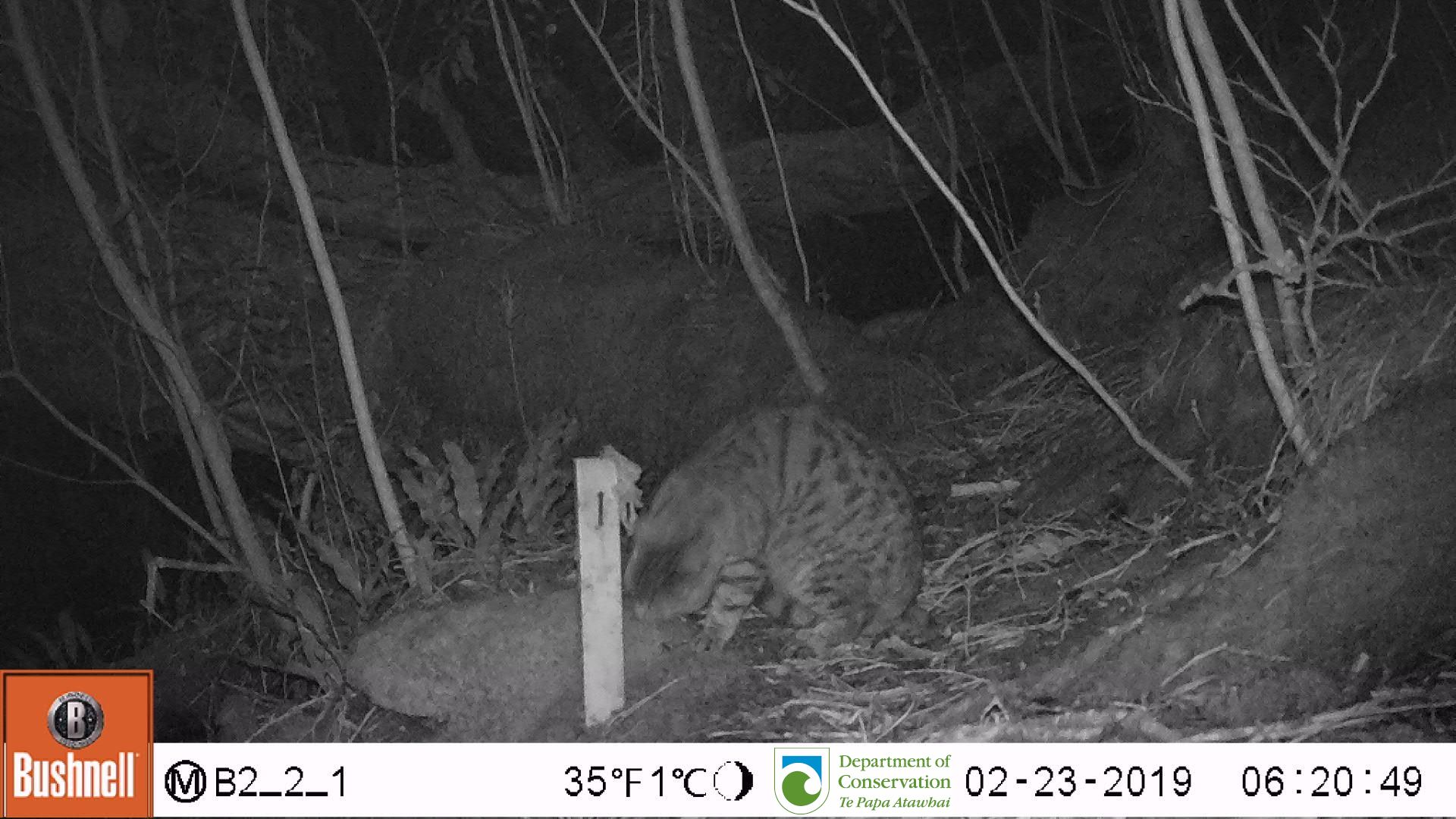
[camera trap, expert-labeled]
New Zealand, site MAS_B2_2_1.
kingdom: Animalia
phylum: Chordata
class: Mammalia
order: Carnivora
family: Felidae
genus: Felis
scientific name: Felis catus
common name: domestic cat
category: cat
Cat (domestic cat) (Felis catus).